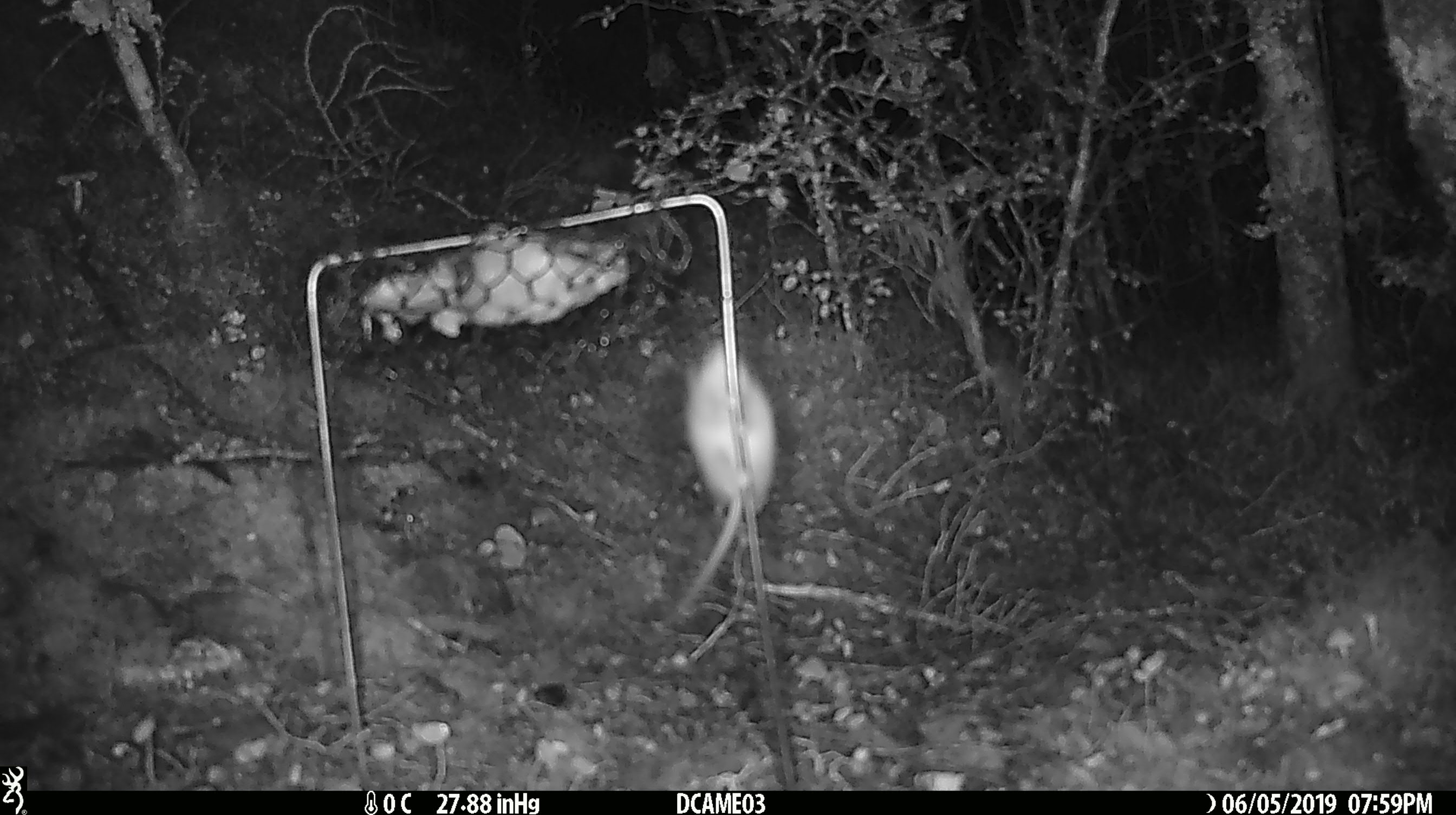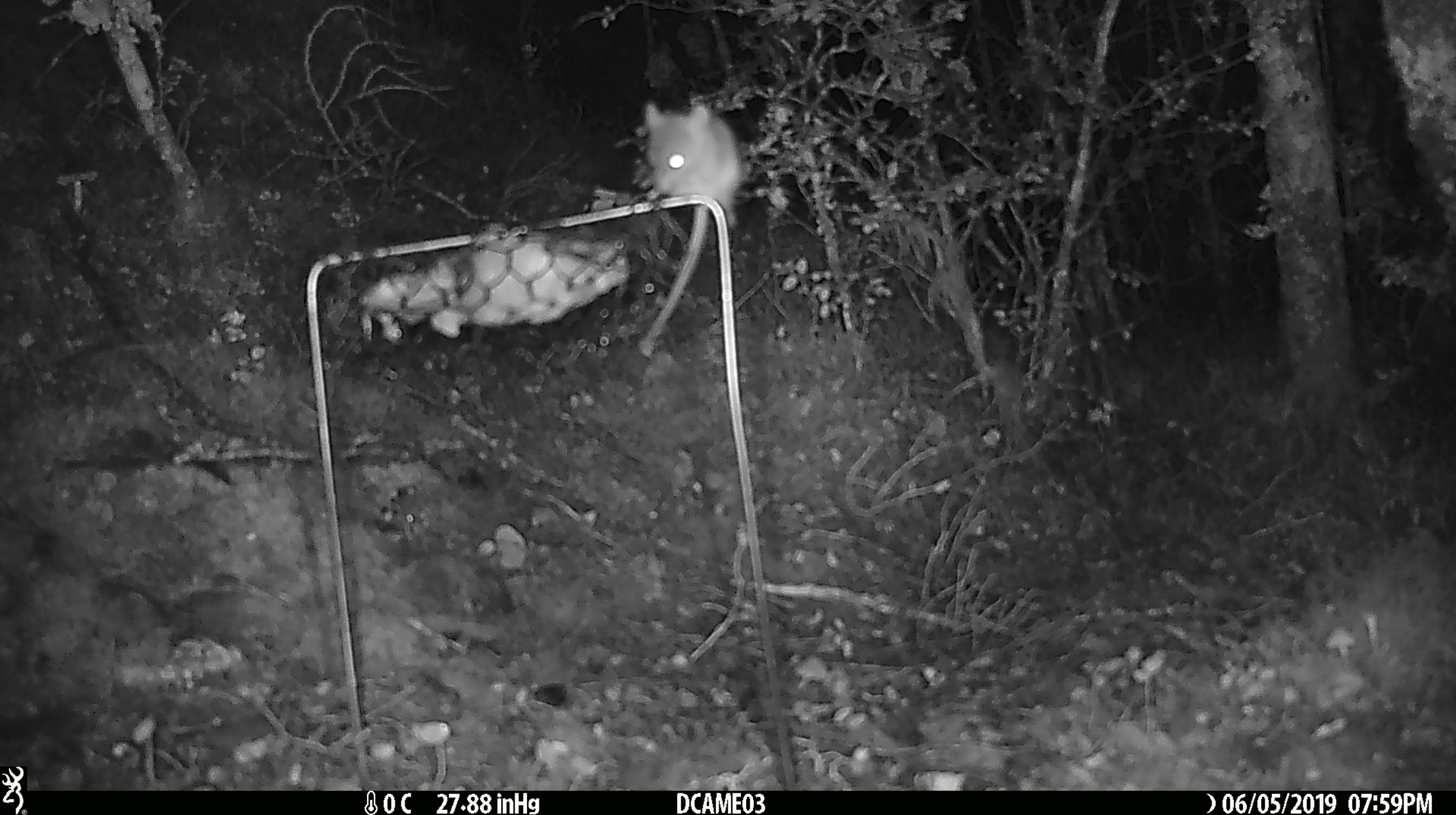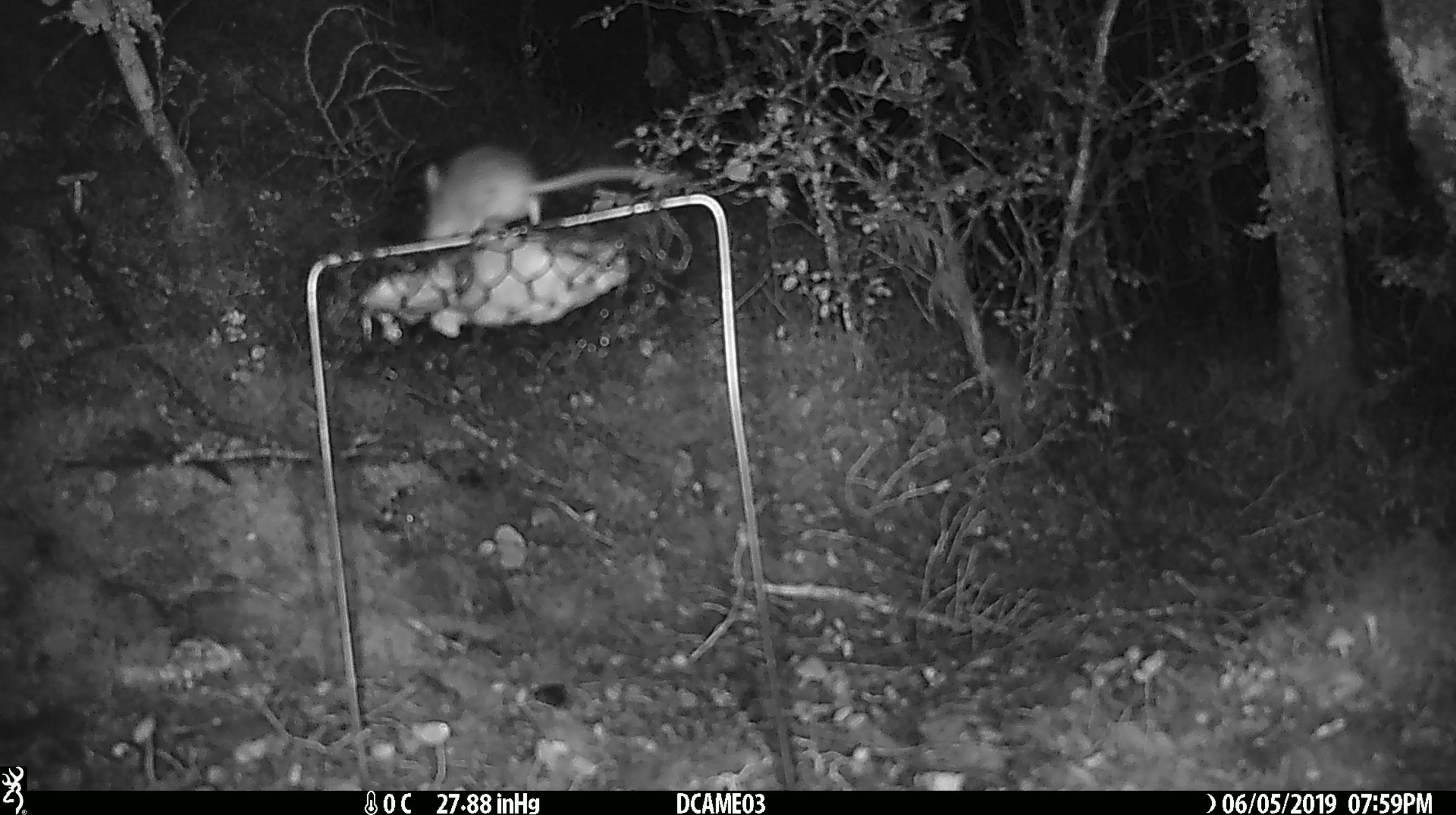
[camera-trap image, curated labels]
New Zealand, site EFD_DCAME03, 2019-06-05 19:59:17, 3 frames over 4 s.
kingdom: Animalia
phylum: Chordata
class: Mammalia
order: Rodentia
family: Muridae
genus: Mus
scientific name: Mus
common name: mouse